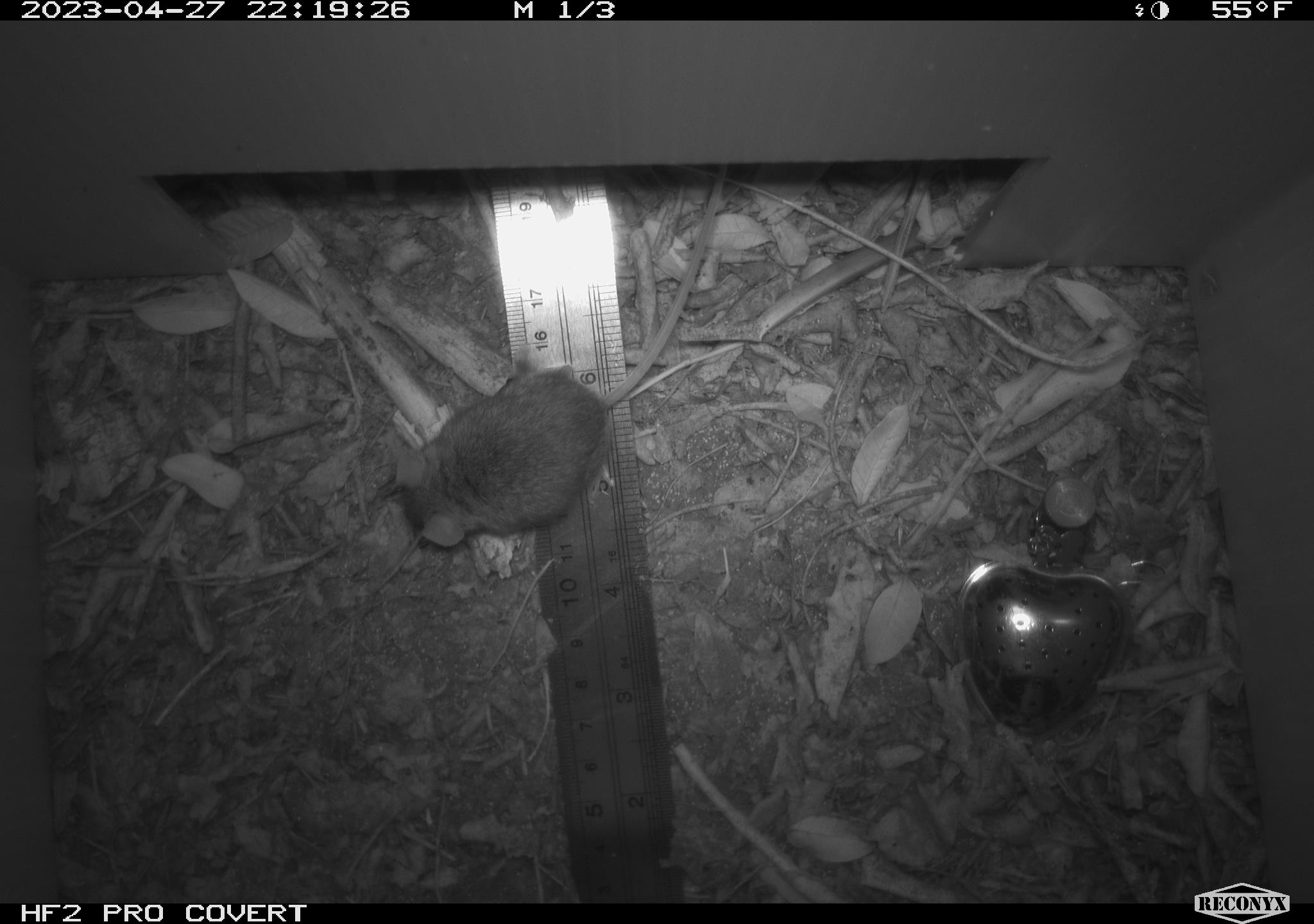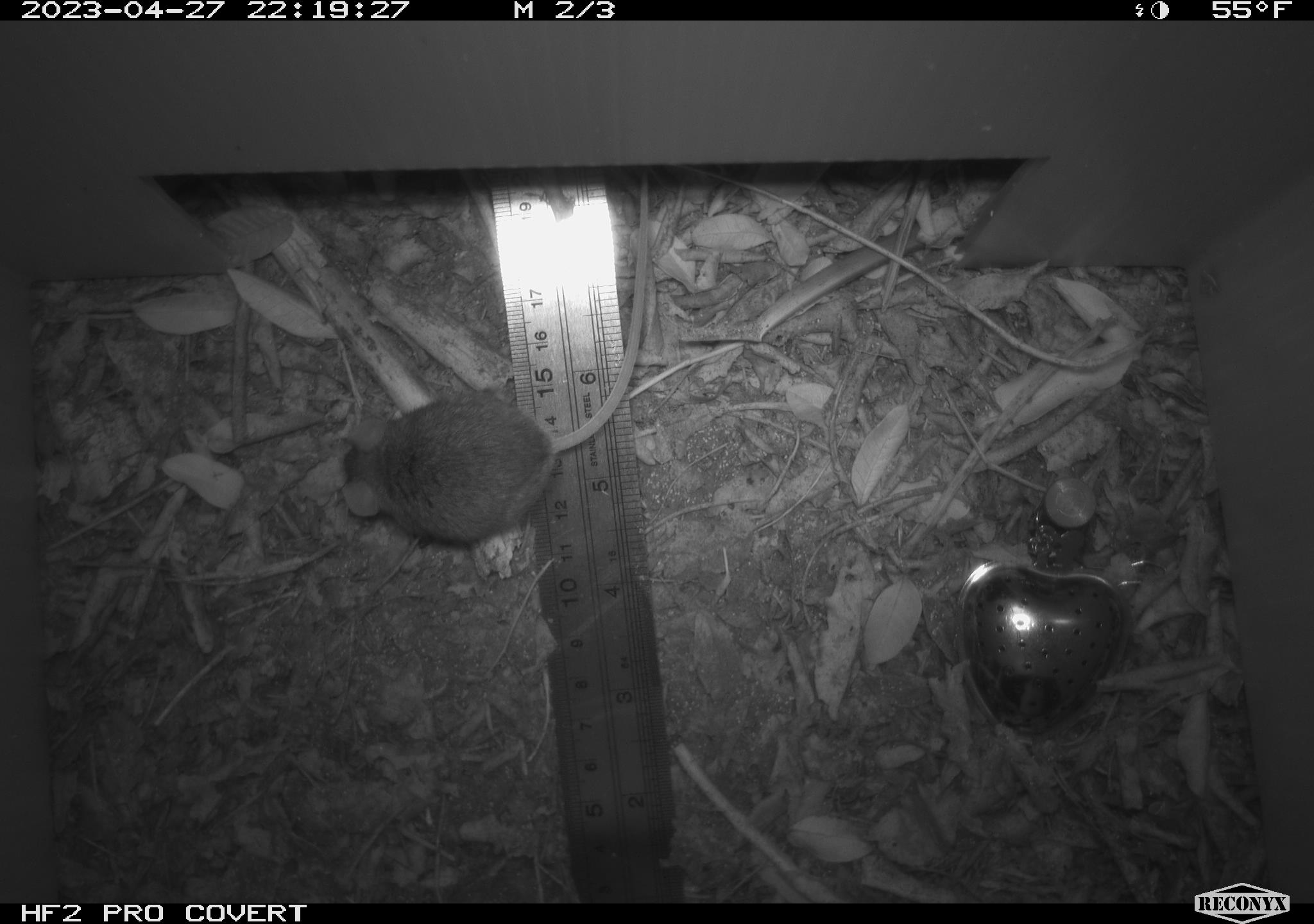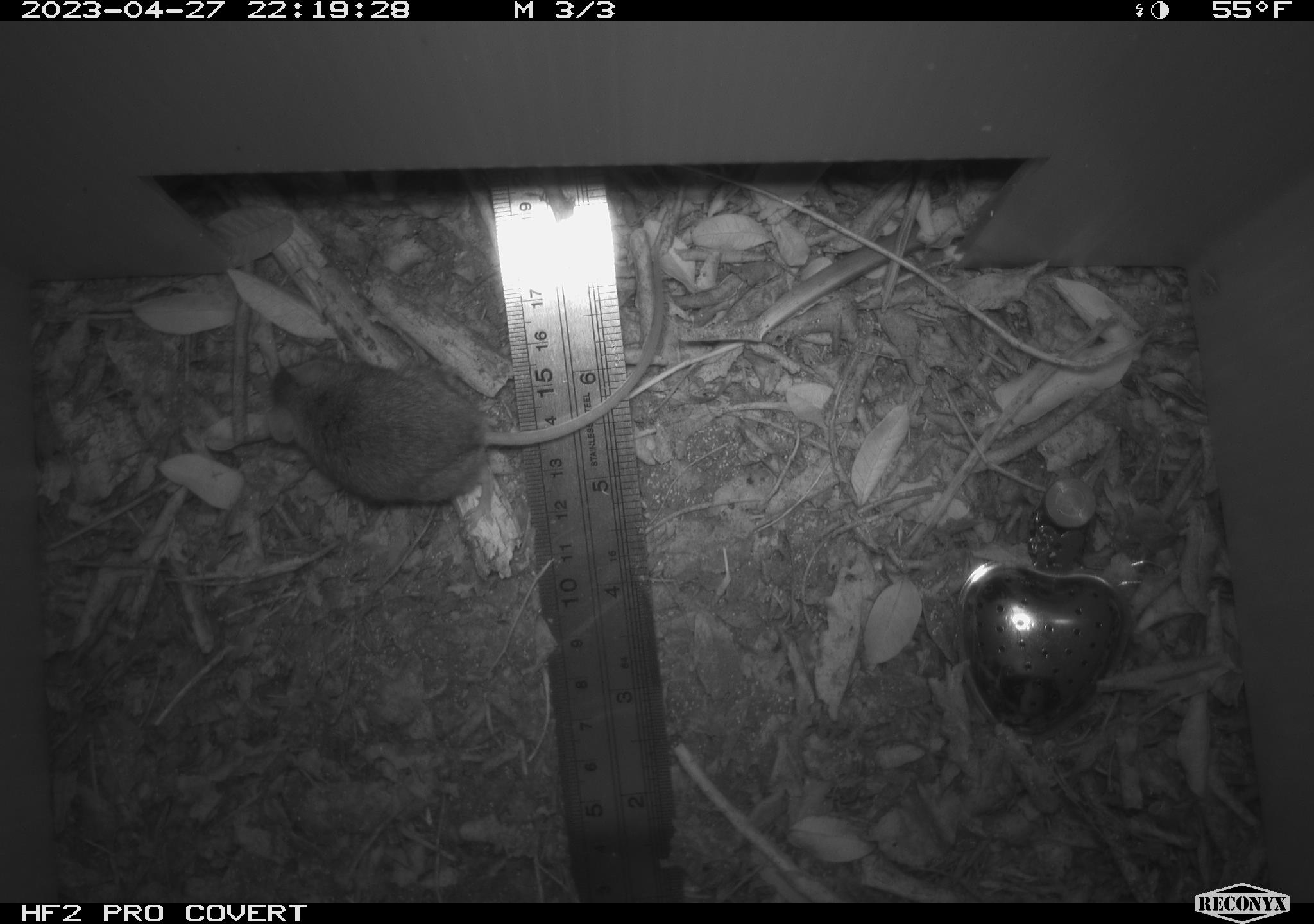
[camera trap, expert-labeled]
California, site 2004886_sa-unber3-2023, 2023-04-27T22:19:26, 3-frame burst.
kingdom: Animalia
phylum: Chordata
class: Mammalia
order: Rodentia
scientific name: Rodentia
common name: mouse species